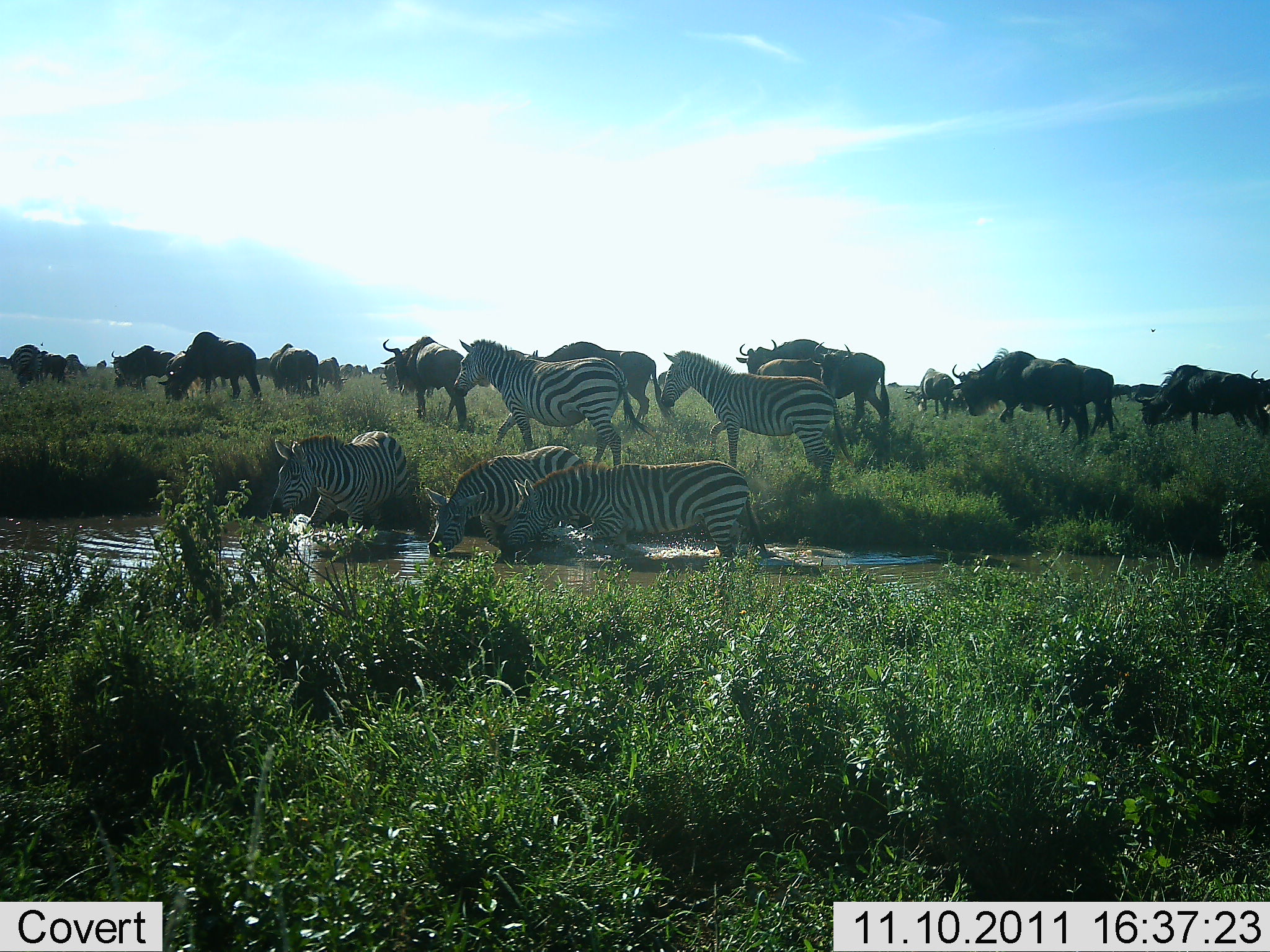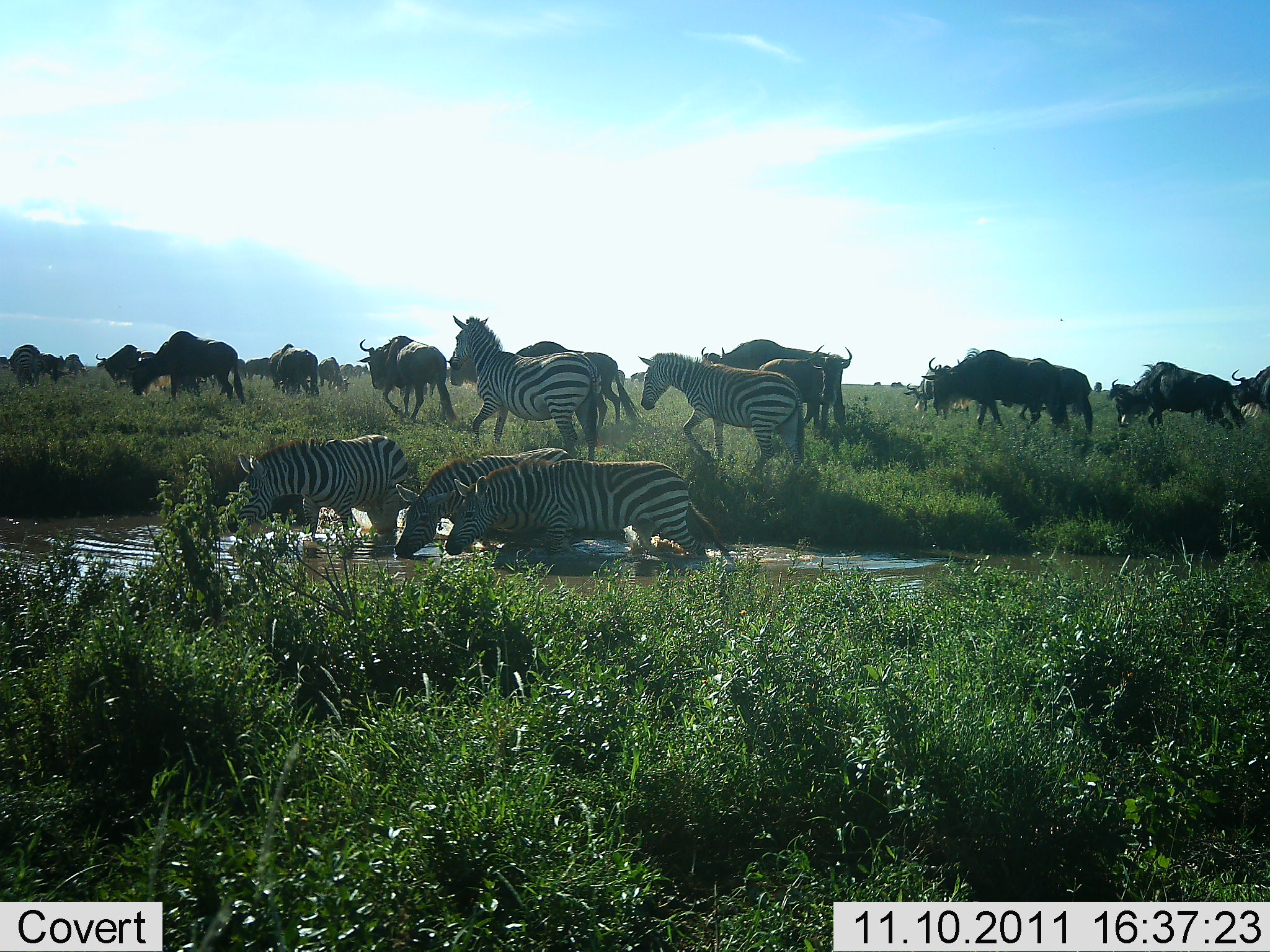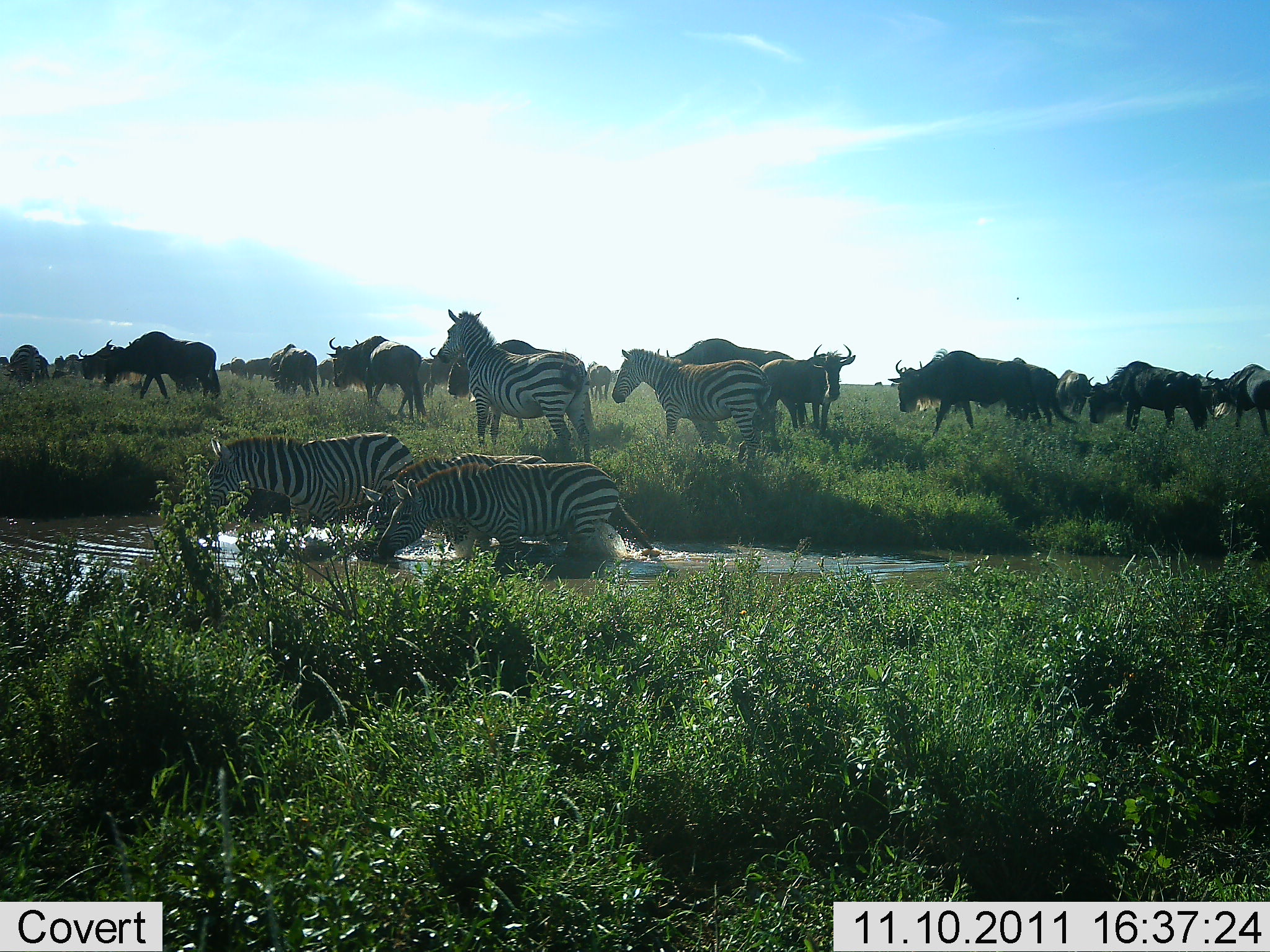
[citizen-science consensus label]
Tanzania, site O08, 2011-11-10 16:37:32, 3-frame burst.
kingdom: Animalia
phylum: Chordata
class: Mammalia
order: Artiodactyla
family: Bovidae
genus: Connochaetes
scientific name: Connochaetes taurinus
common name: blue wildebeest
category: wildebeest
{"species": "wildebeest (blue wildebeest) (Connochaetes taurinus)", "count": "11-50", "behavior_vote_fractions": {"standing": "36%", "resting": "0%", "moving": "91%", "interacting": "0%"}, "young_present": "0%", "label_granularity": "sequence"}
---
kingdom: Animalia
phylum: Chordata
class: Mammalia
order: Perissodactyla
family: Equidae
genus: Equus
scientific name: Equus quagga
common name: plains zebra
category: zebra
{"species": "zebra (plains zebra) (Equus quagga)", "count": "5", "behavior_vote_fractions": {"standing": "19%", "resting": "0%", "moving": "75%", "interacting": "12%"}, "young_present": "0%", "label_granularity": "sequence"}